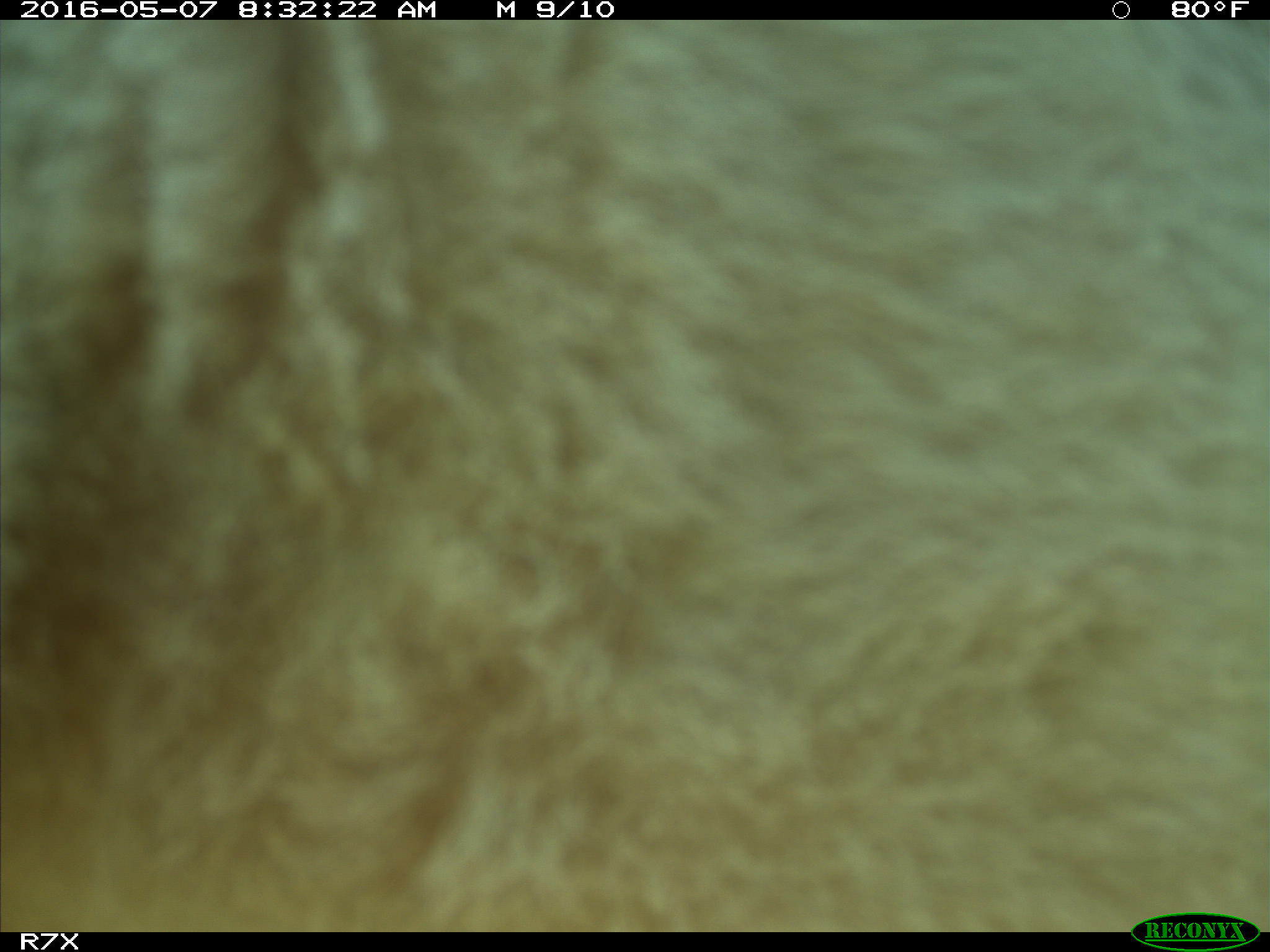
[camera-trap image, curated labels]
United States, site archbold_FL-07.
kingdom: Animalia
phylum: Chordata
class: Mammalia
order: Artiodactyla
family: Bovidae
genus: Bos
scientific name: Bos taurus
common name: domestic cow